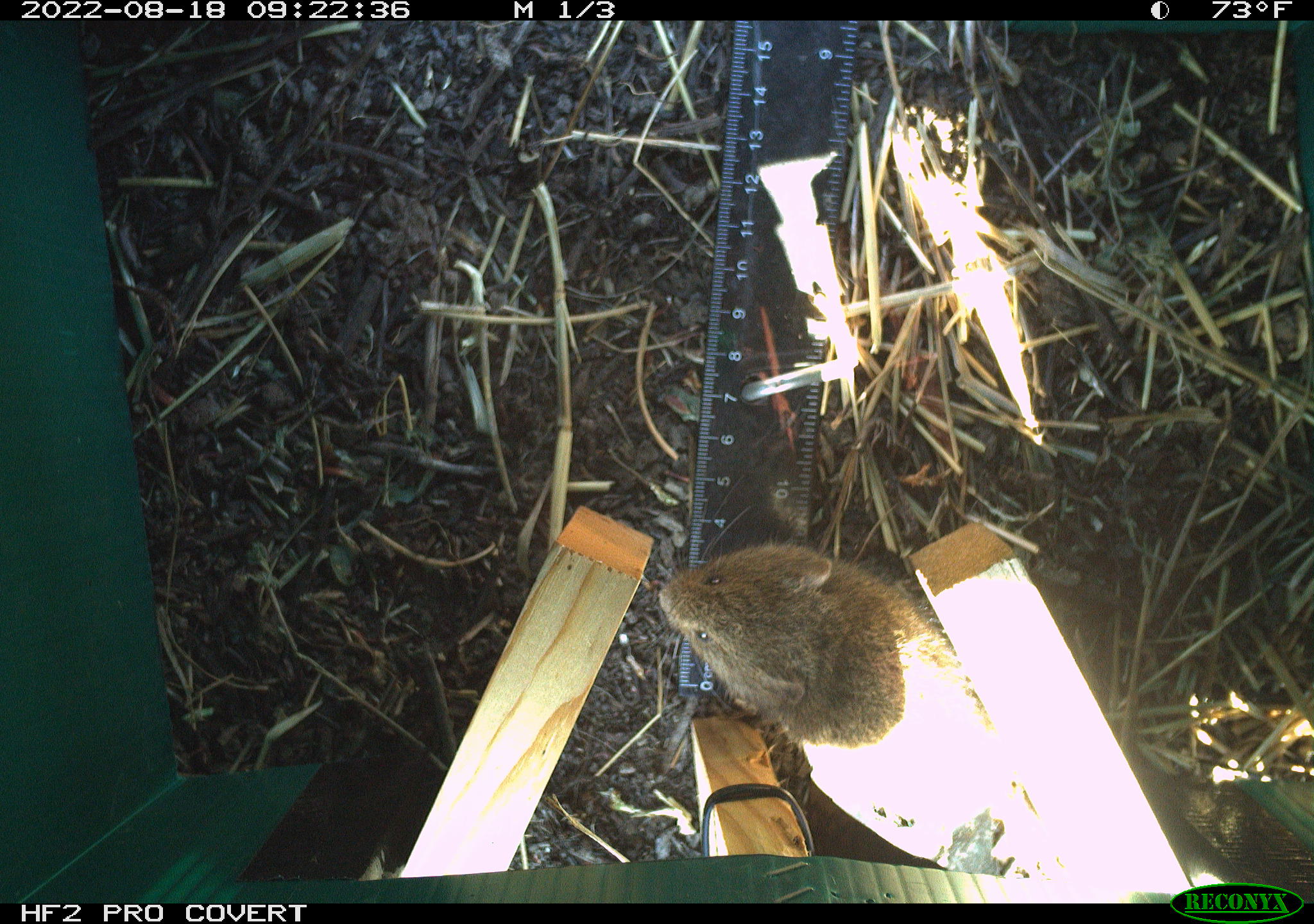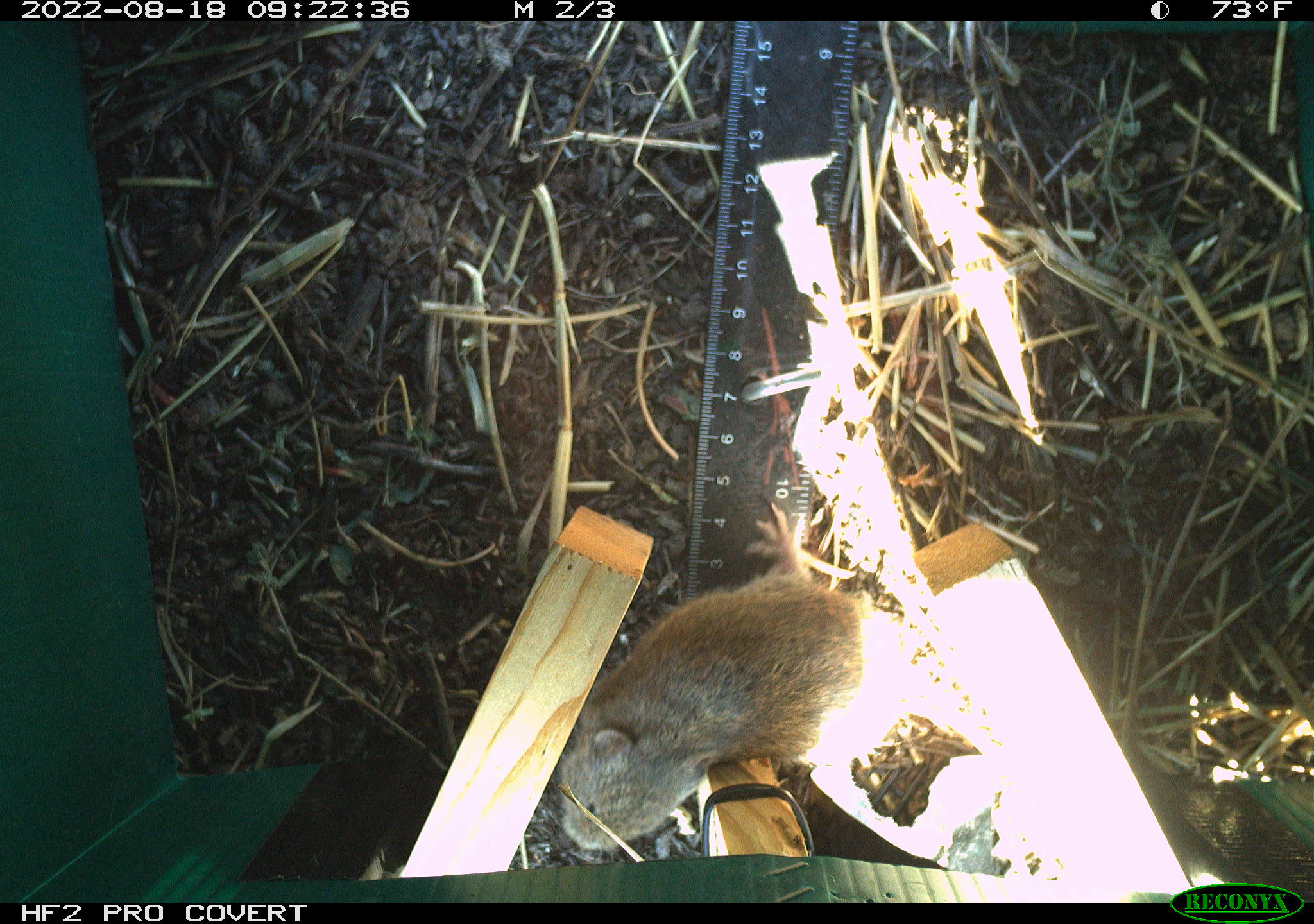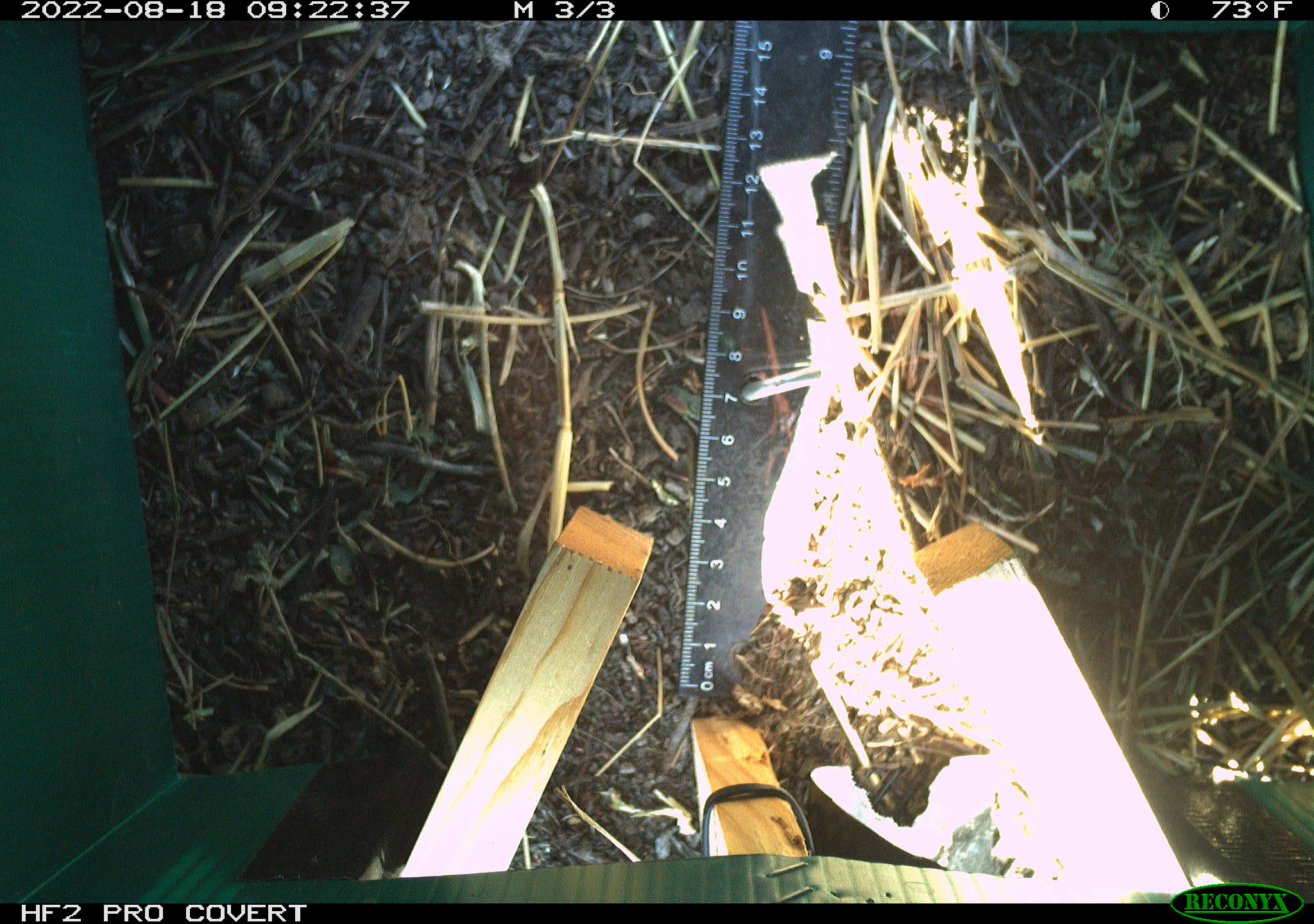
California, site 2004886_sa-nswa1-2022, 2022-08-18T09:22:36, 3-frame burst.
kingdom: Animalia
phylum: Chordata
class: Mammalia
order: Rodentia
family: Cricetidae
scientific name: Cricetidae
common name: hamsters, voles, lemmings, and allies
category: cricetidae family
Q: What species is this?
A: Cricetidae family (hamsters, voles, lemmings, and allies) (Cricetidae).